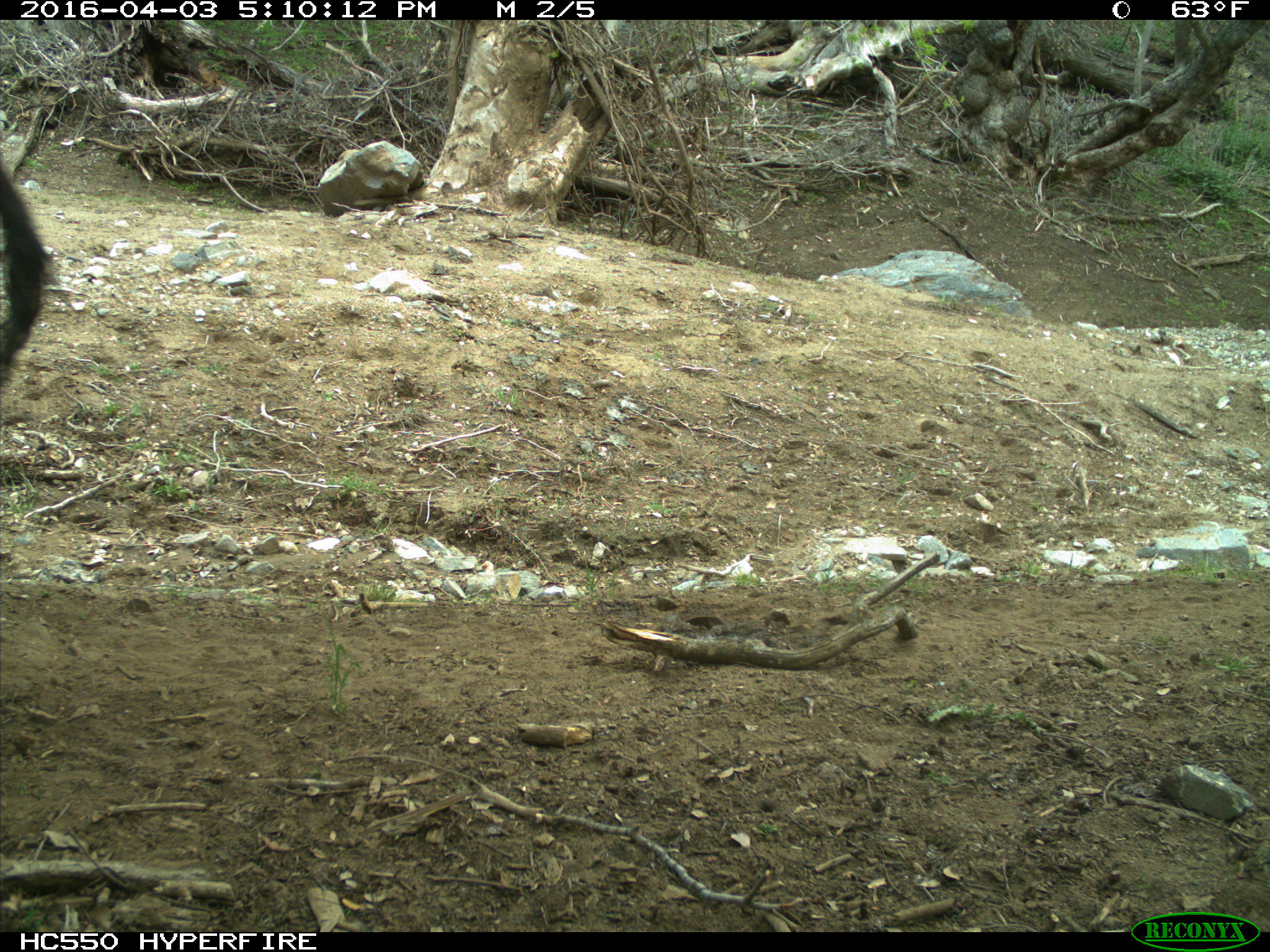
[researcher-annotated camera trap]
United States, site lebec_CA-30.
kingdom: Animalia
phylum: Chordata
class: Mammalia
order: Artiodactyla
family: Bovidae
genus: Bos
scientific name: Bos taurus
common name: domestic cow